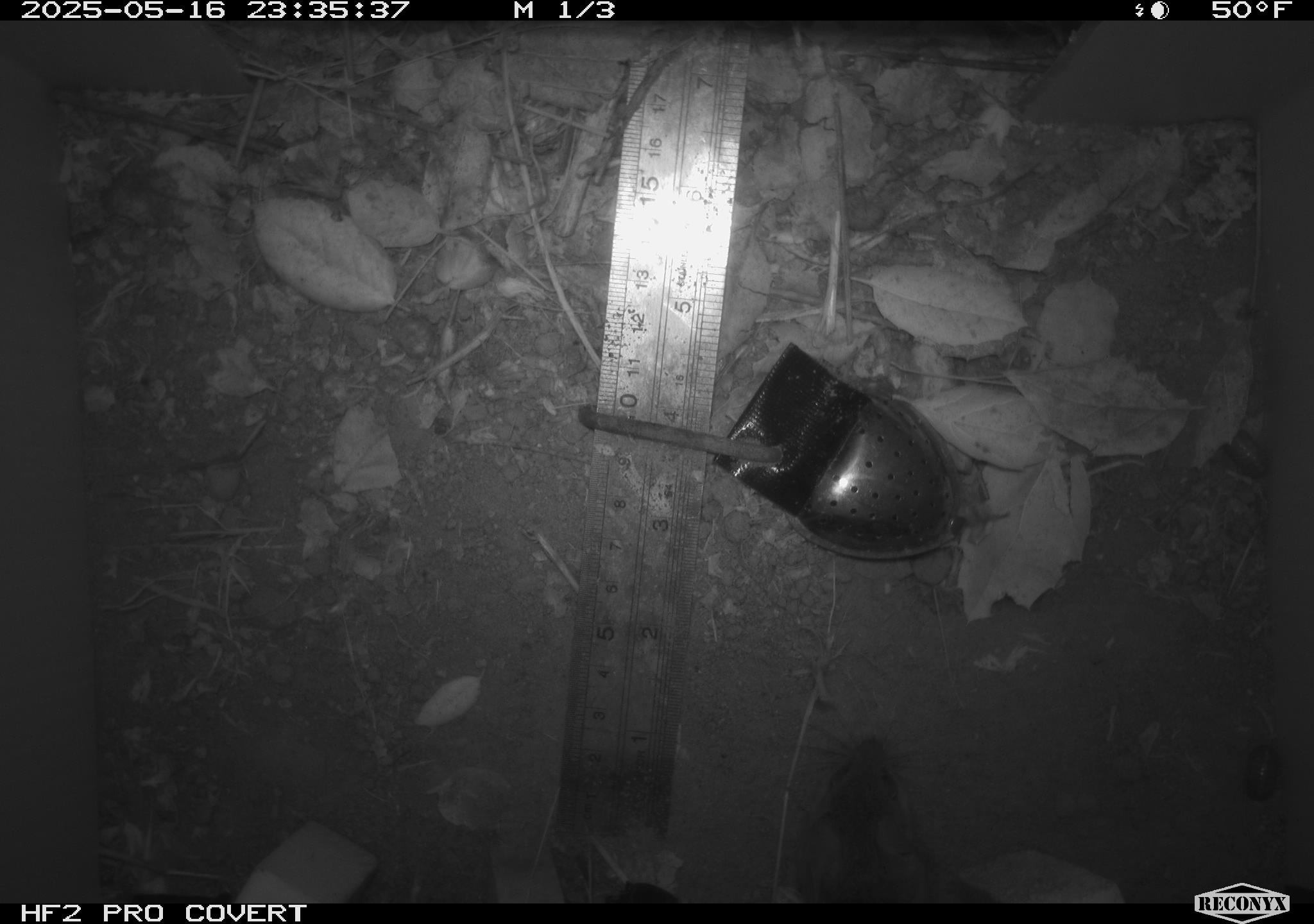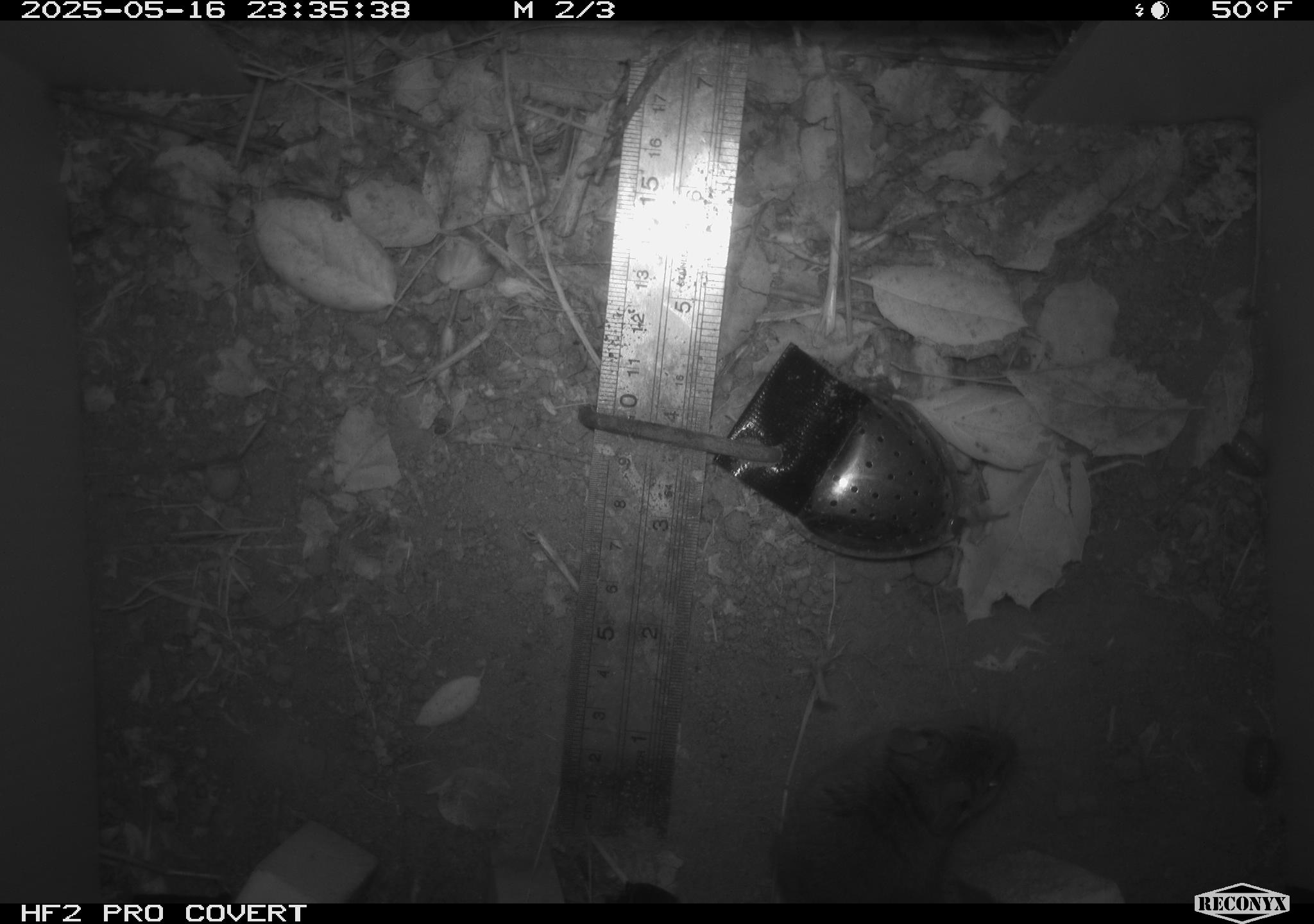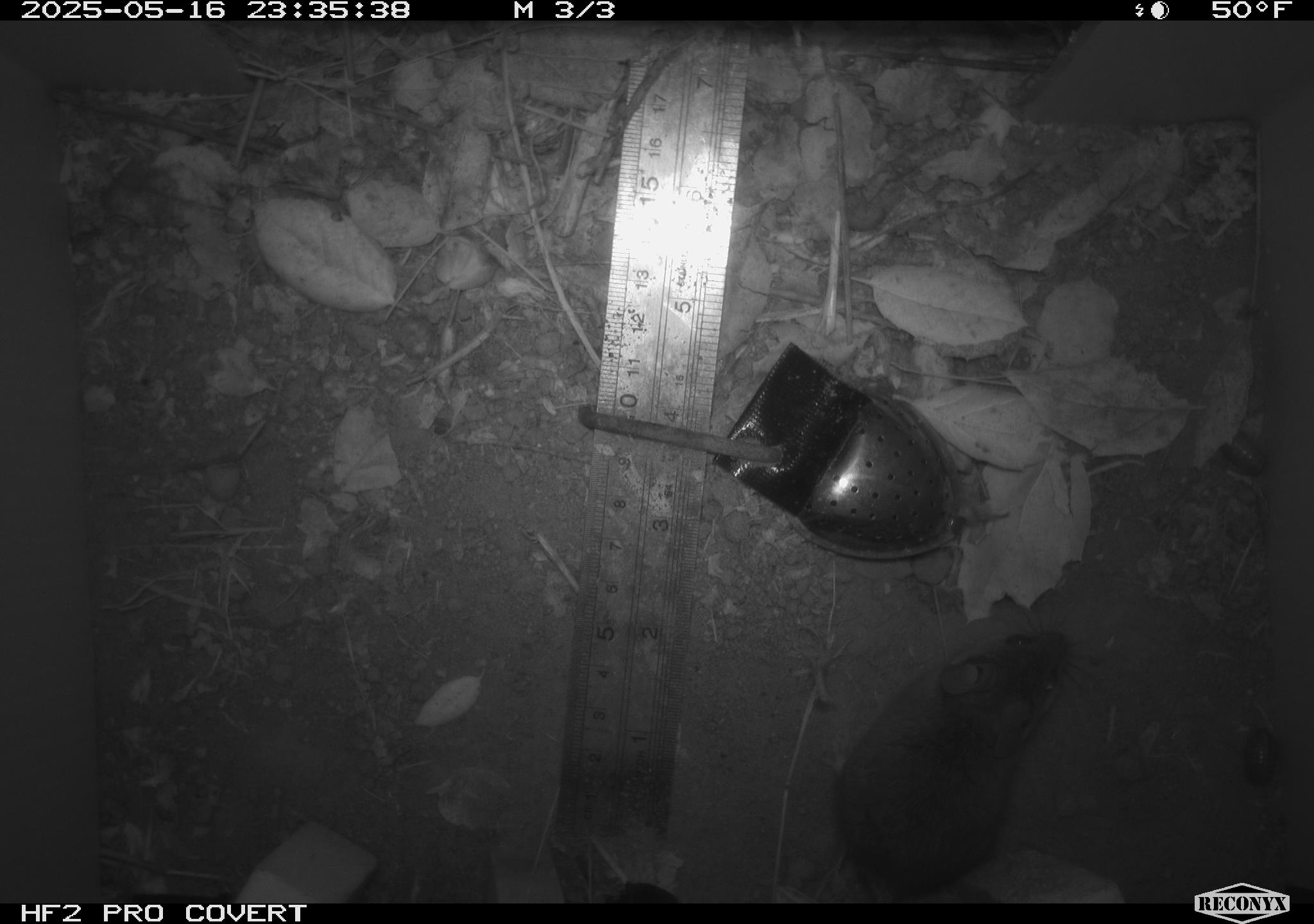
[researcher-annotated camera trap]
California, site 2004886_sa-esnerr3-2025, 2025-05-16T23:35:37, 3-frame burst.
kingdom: Animalia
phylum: Chordata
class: Mammalia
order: Rodentia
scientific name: Rodentia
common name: rodent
Rodent (Rodentia).